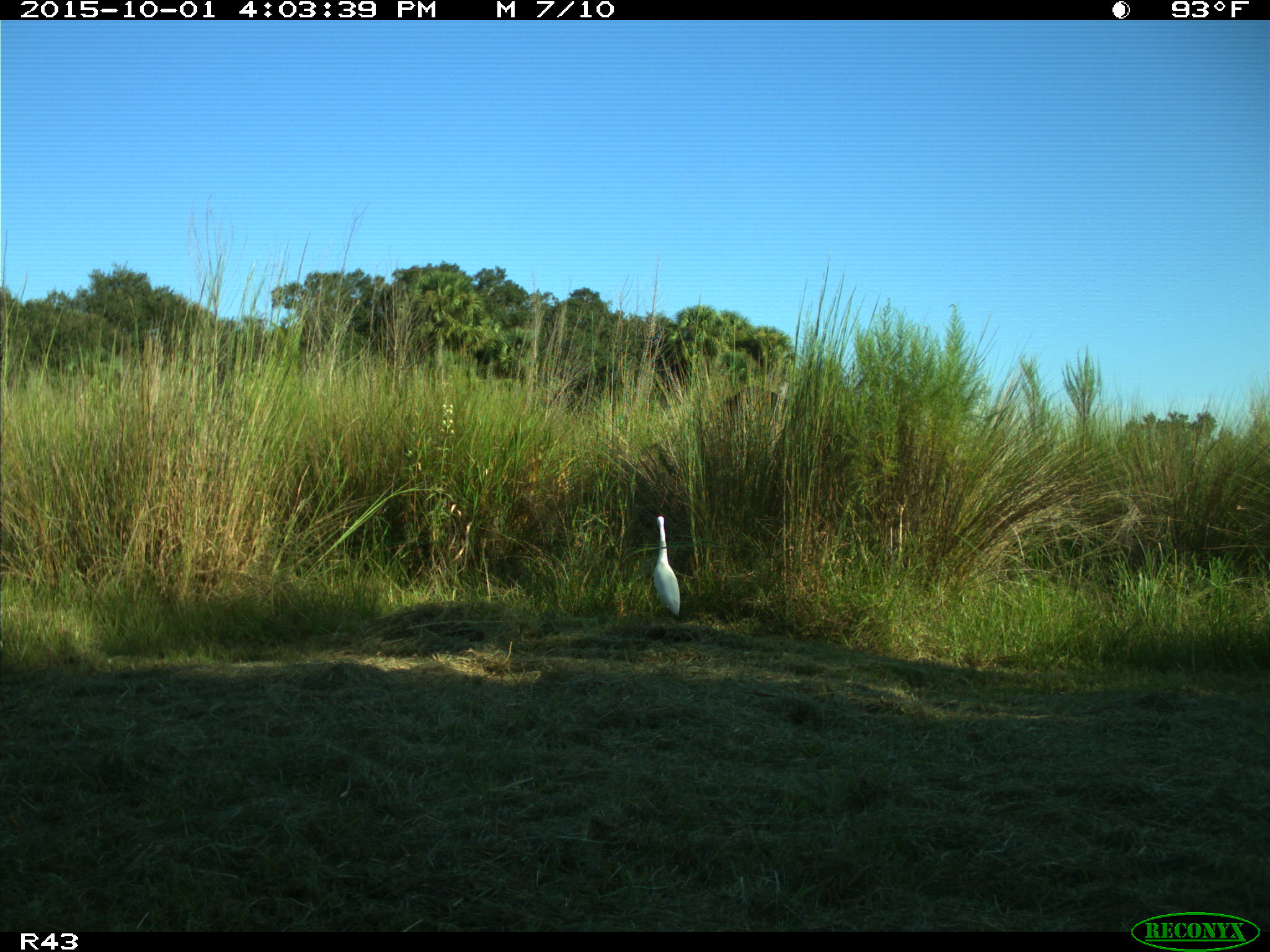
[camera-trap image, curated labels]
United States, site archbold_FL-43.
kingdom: Animalia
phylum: Chordata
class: Mammalia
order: Artiodactyla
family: Bovidae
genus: Bos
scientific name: Bos taurus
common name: domestic cow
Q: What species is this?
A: Bos taurus (domestic cow).